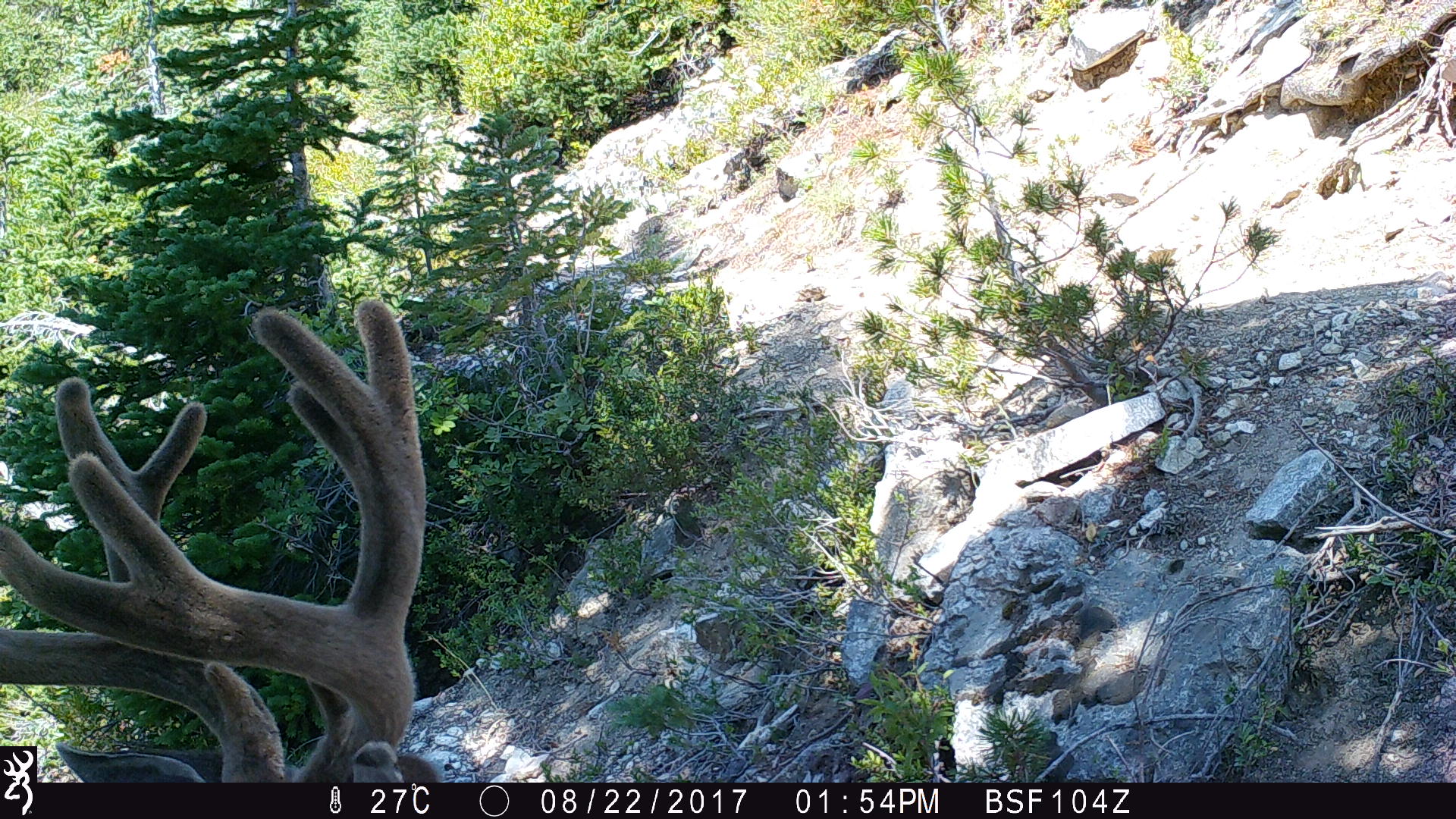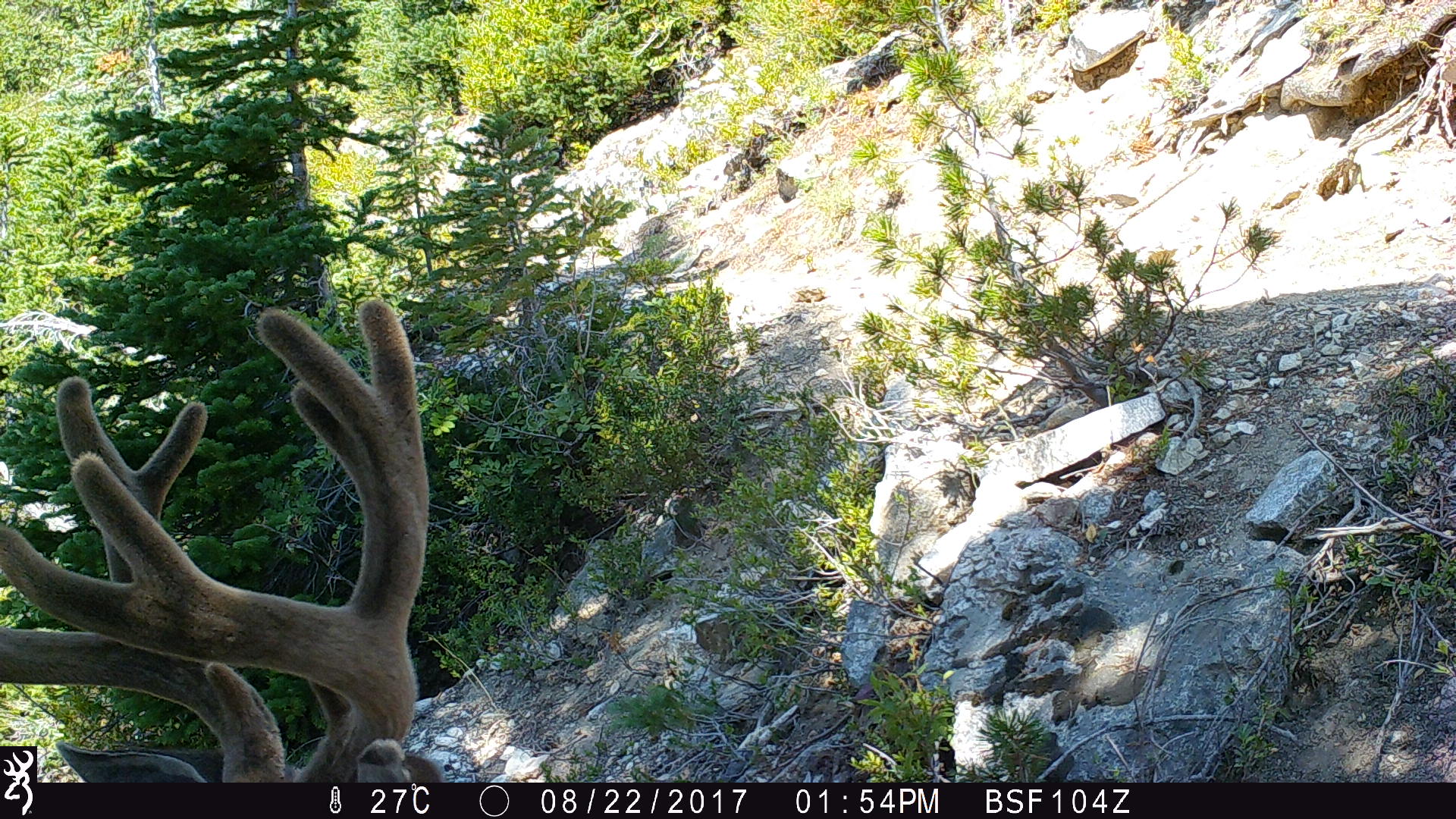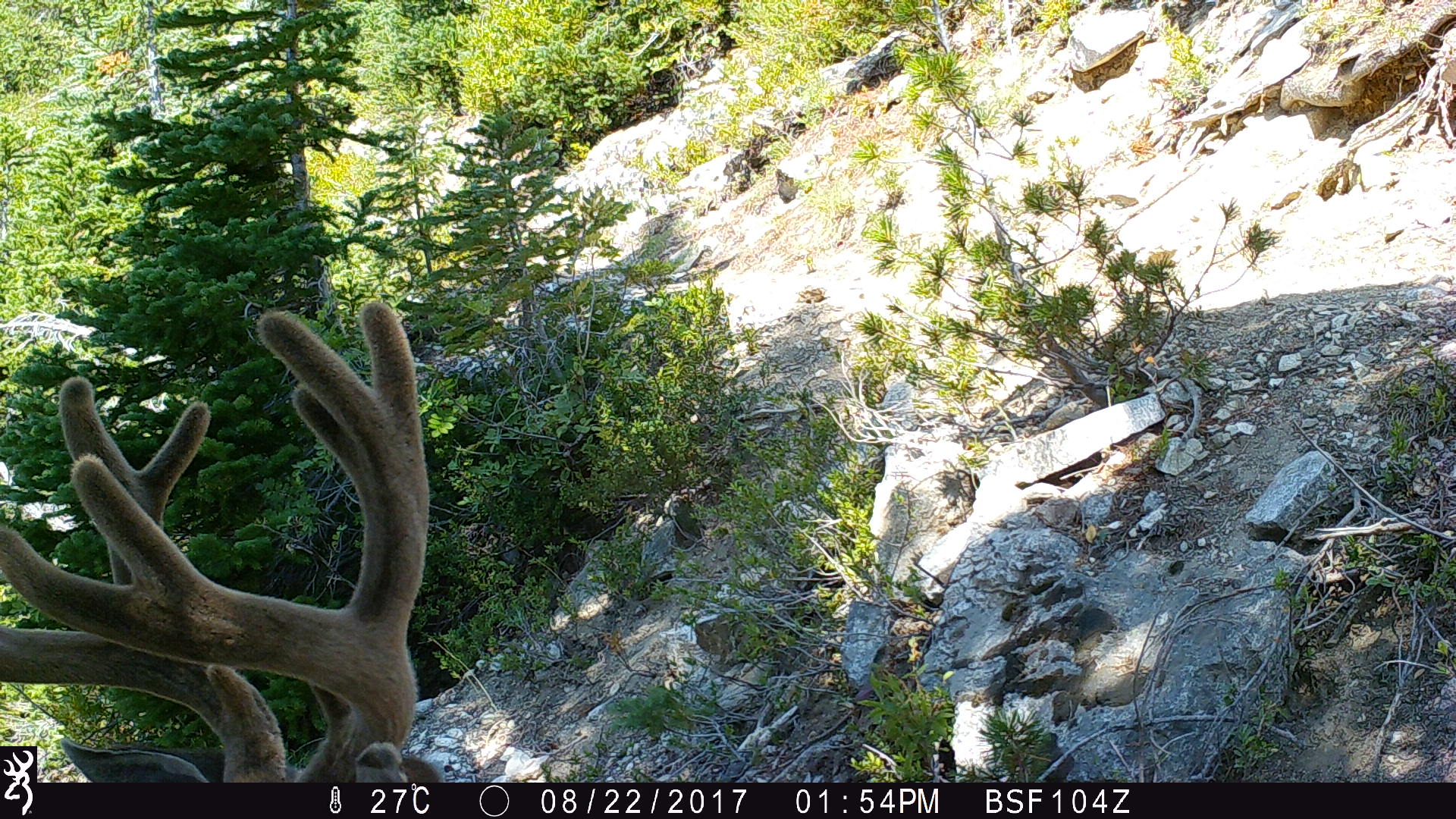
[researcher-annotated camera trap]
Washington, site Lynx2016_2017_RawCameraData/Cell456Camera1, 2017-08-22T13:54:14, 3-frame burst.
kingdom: Animalia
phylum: Chordata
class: Mammalia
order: Artiodactyla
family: Cervidae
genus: Odocoileus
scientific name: Odocoileus hemionus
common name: mule deer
Odocoileus hemionus (mule deer). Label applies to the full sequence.